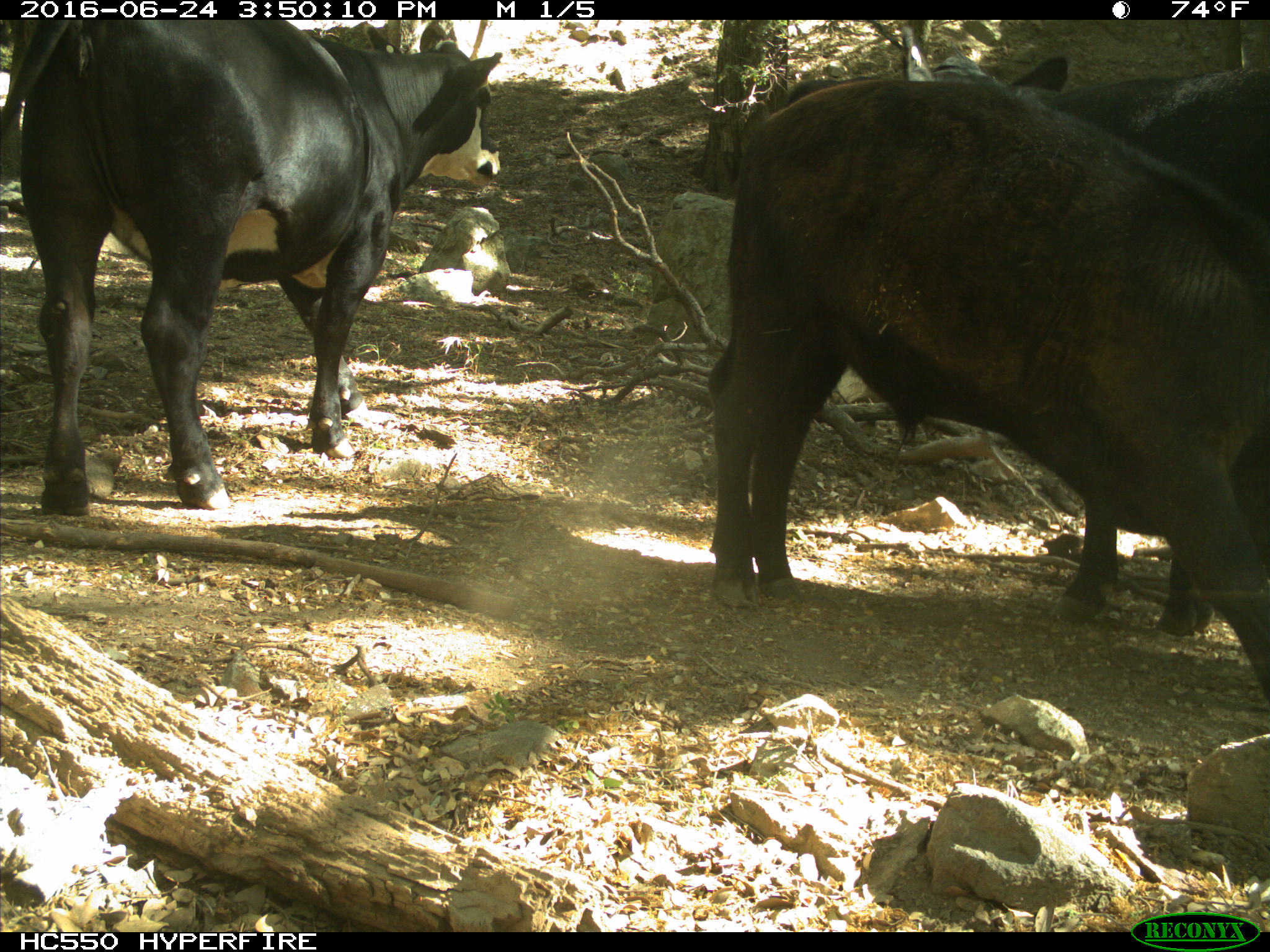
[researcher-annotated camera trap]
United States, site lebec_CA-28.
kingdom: Animalia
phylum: Chordata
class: Mammalia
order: Artiodactyla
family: Bovidae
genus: Bos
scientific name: Bos taurus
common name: domestic cow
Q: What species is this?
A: Bos taurus (domestic cow).